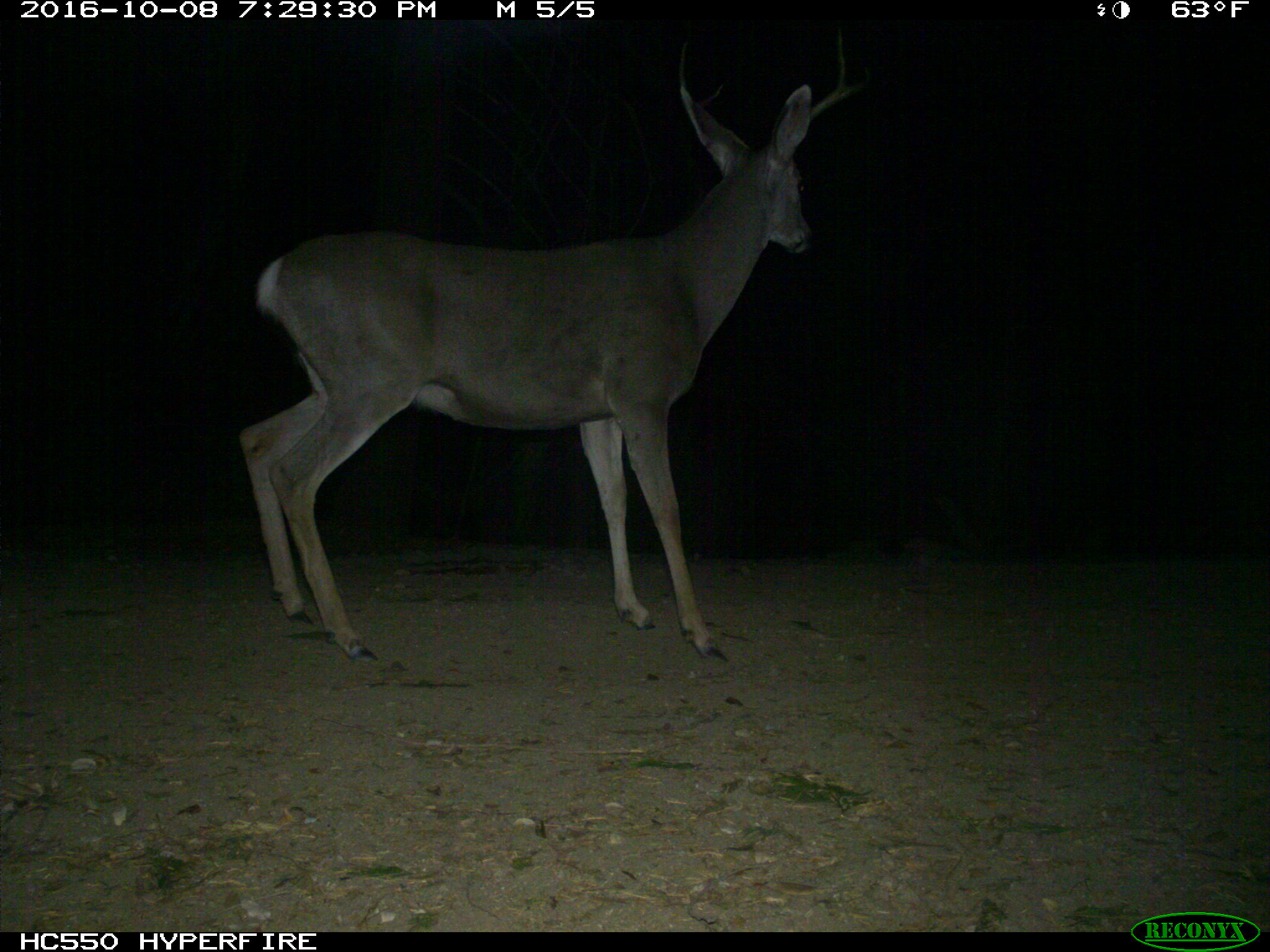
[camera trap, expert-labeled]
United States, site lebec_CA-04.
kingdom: Animalia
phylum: Chordata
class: Mammalia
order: Artiodactyla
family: Cervidae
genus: Odocoileus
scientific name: Odocoileus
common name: deer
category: unidentified deer